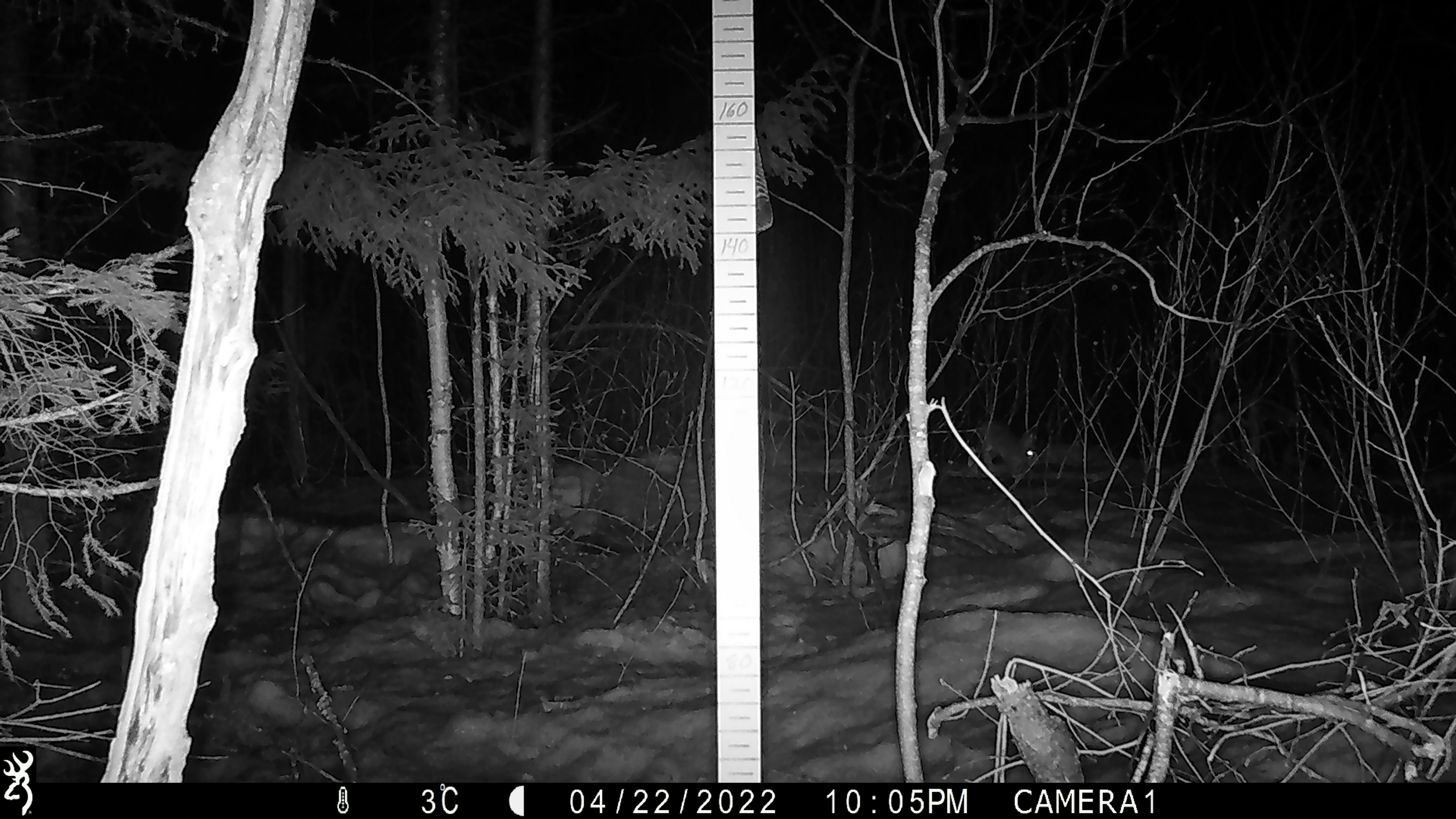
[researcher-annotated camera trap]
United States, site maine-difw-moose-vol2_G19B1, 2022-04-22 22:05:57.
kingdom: Animalia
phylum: Chordata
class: Mammalia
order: Lagomorpha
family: Leporidae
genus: Lepus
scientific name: Lepus americanus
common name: snowshoe hare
Snowshoe hare (Lepus americanus).